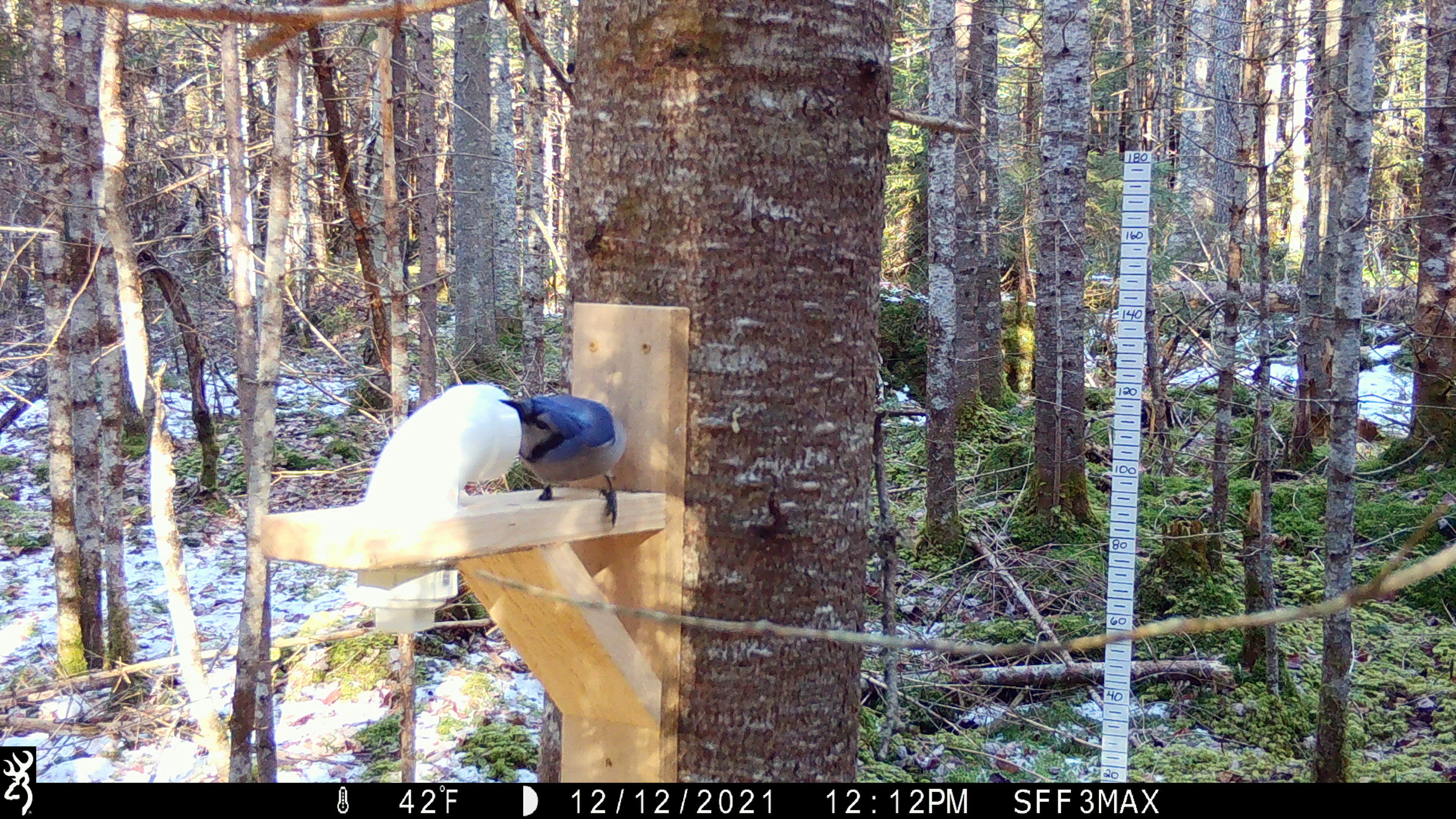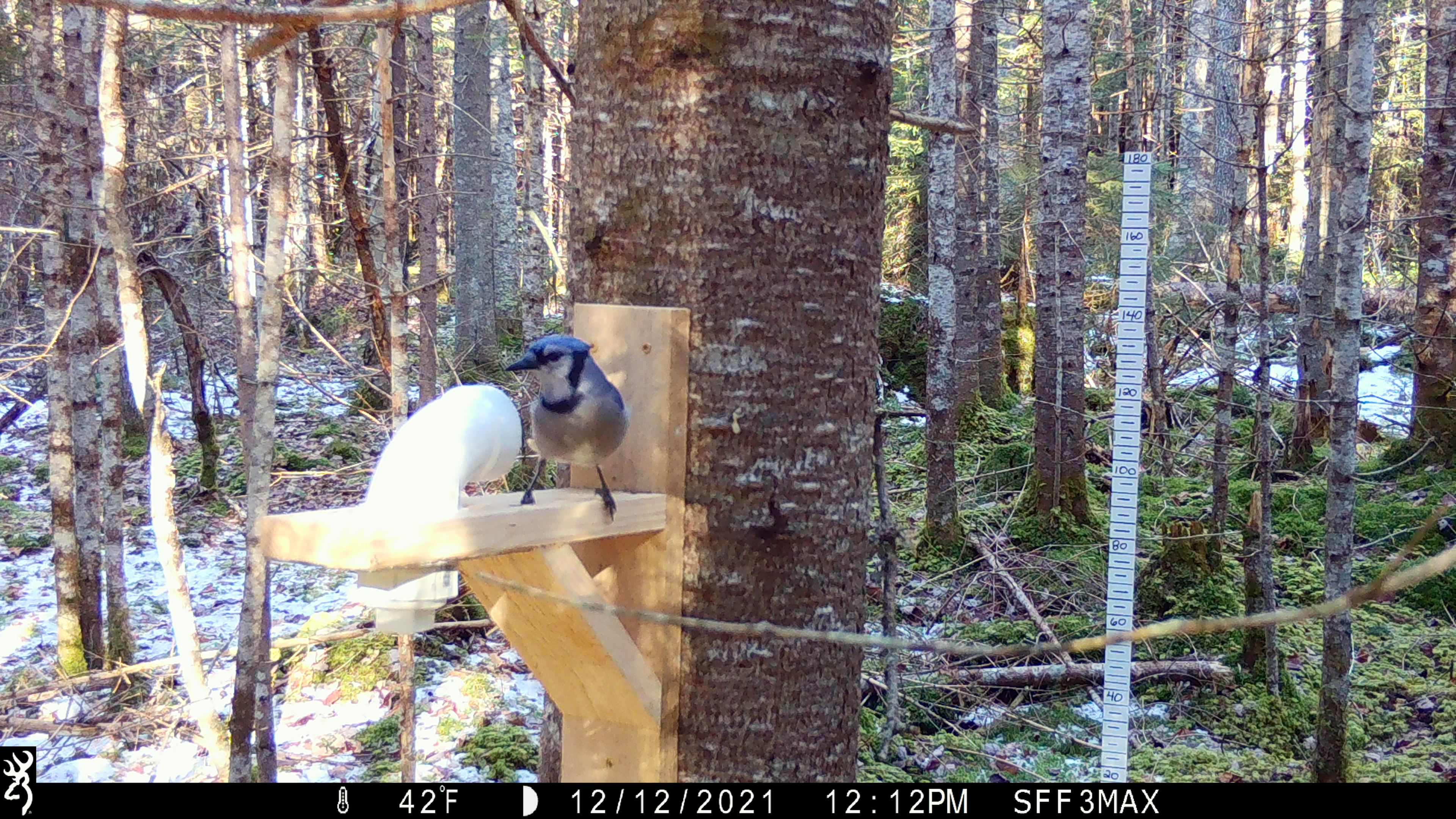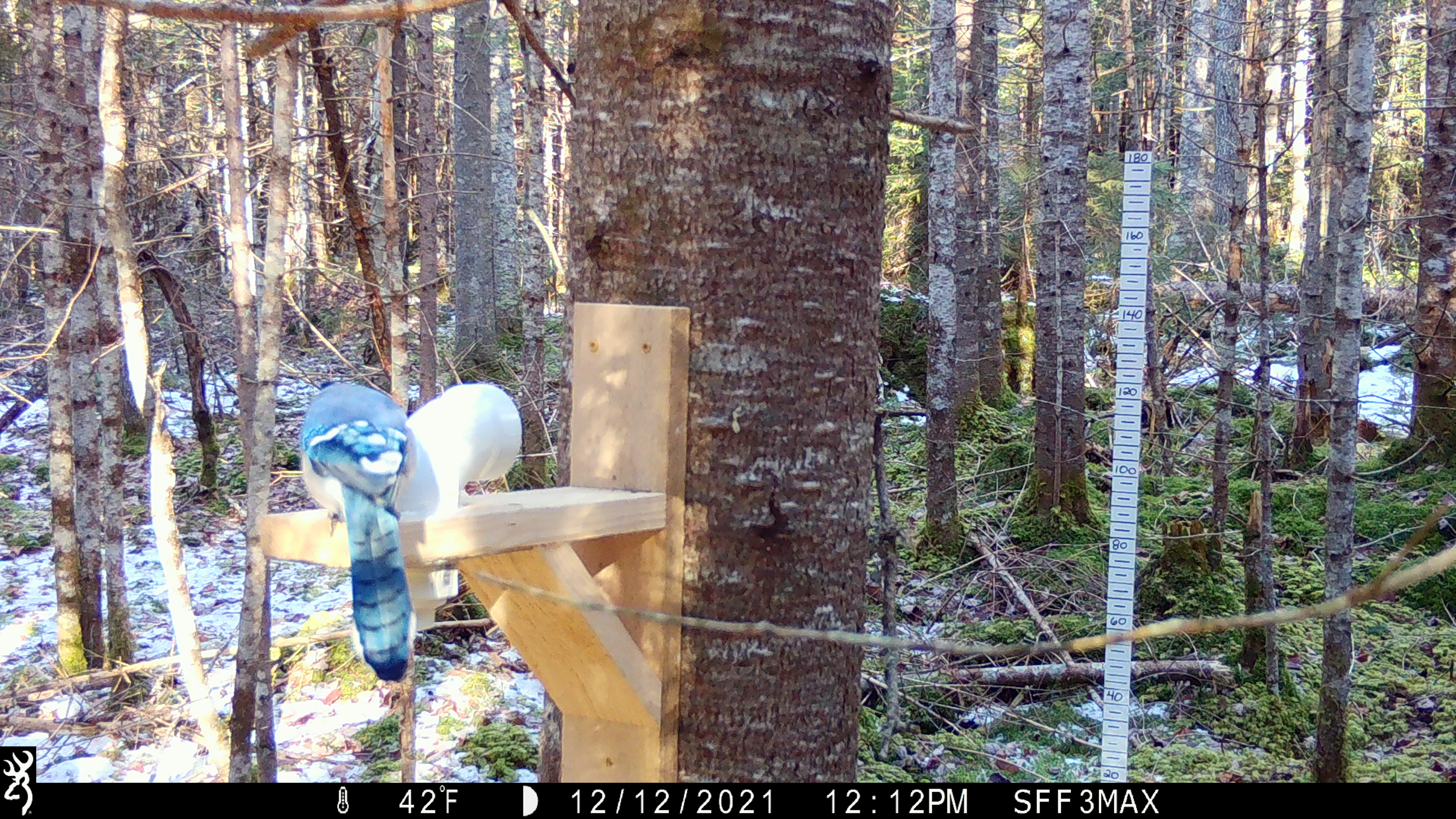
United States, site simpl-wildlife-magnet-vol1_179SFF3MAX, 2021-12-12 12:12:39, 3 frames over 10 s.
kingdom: Animalia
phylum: Chordata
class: Aves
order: Passeriformes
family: Corvidae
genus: Cyanocitta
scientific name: Cyanocitta cristata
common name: blue jay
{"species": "blue jay (Cyanocitta cristata)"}